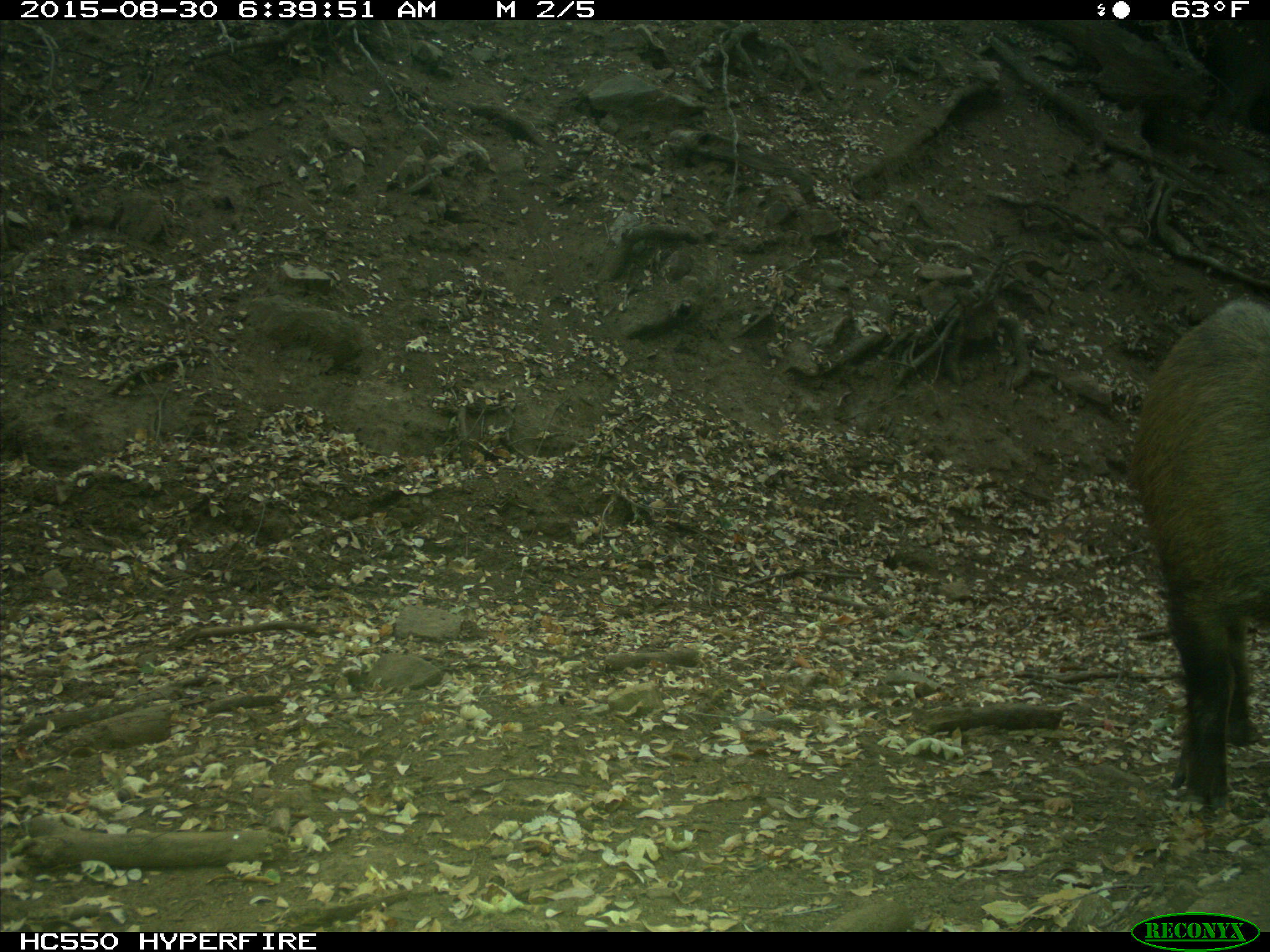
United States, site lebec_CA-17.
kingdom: Animalia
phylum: Chordata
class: Mammalia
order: Artiodactyla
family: Suidae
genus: Sus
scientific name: Sus scrofa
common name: wild boar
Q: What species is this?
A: Sus scrofa (wild boar).